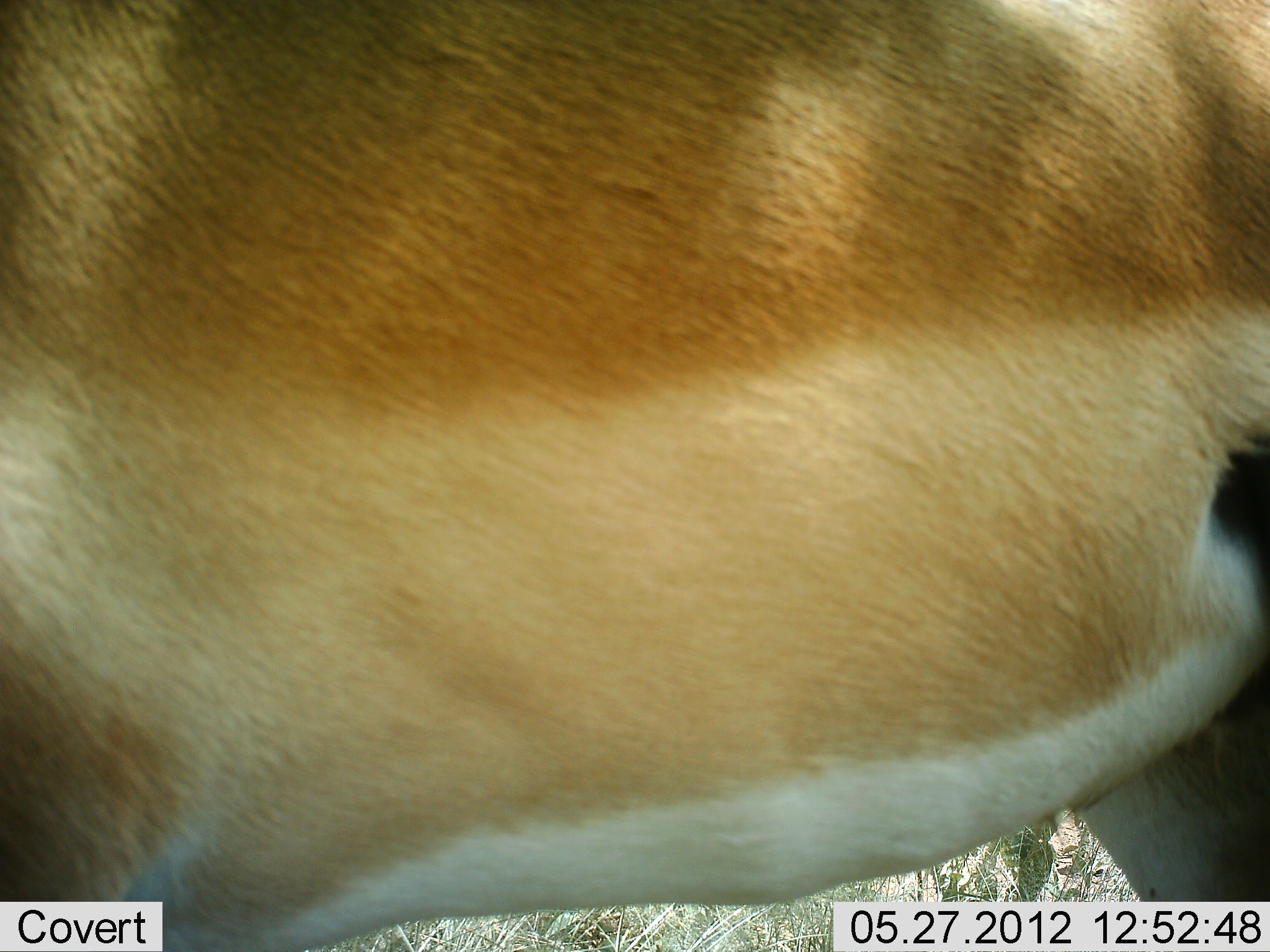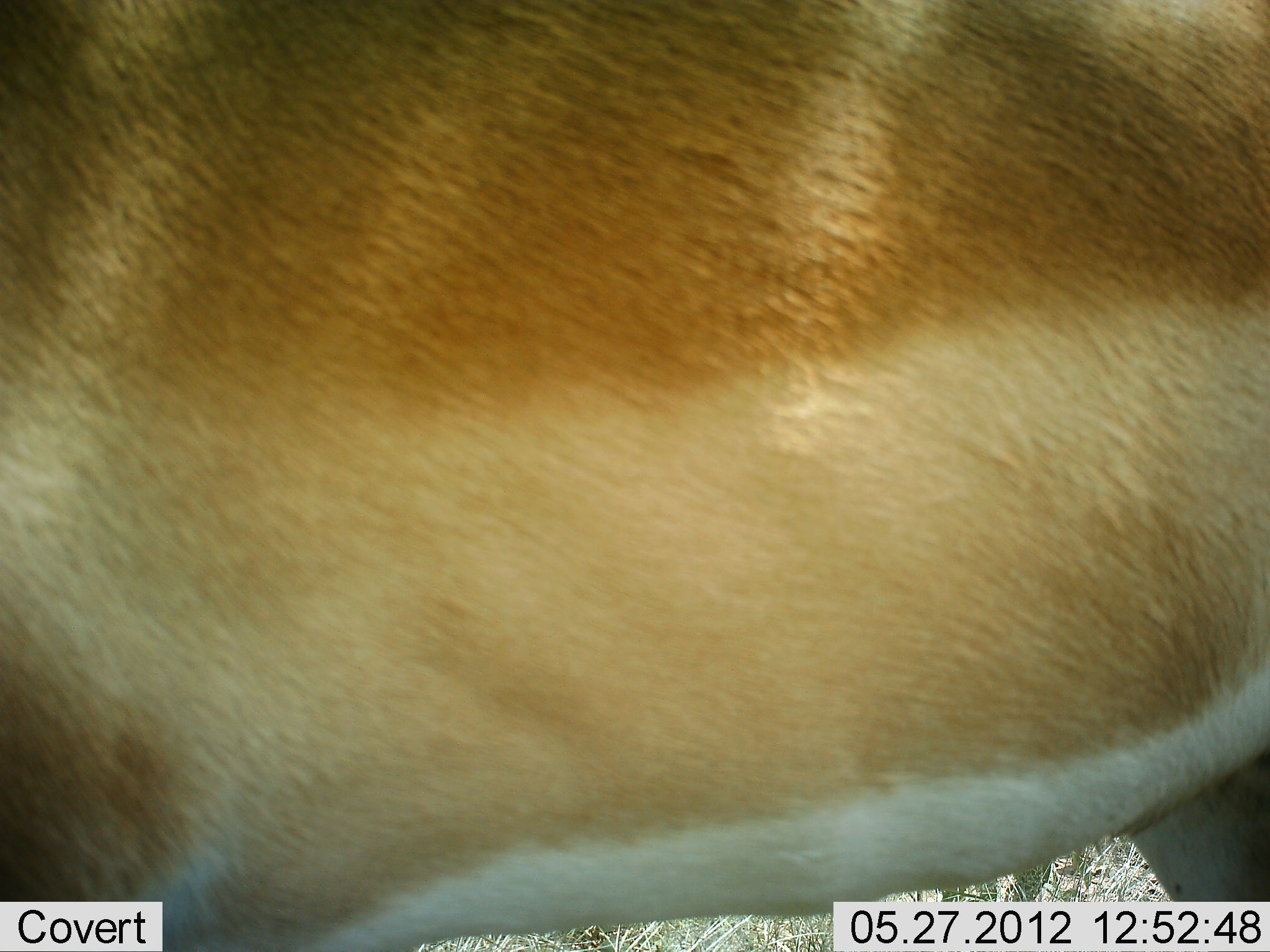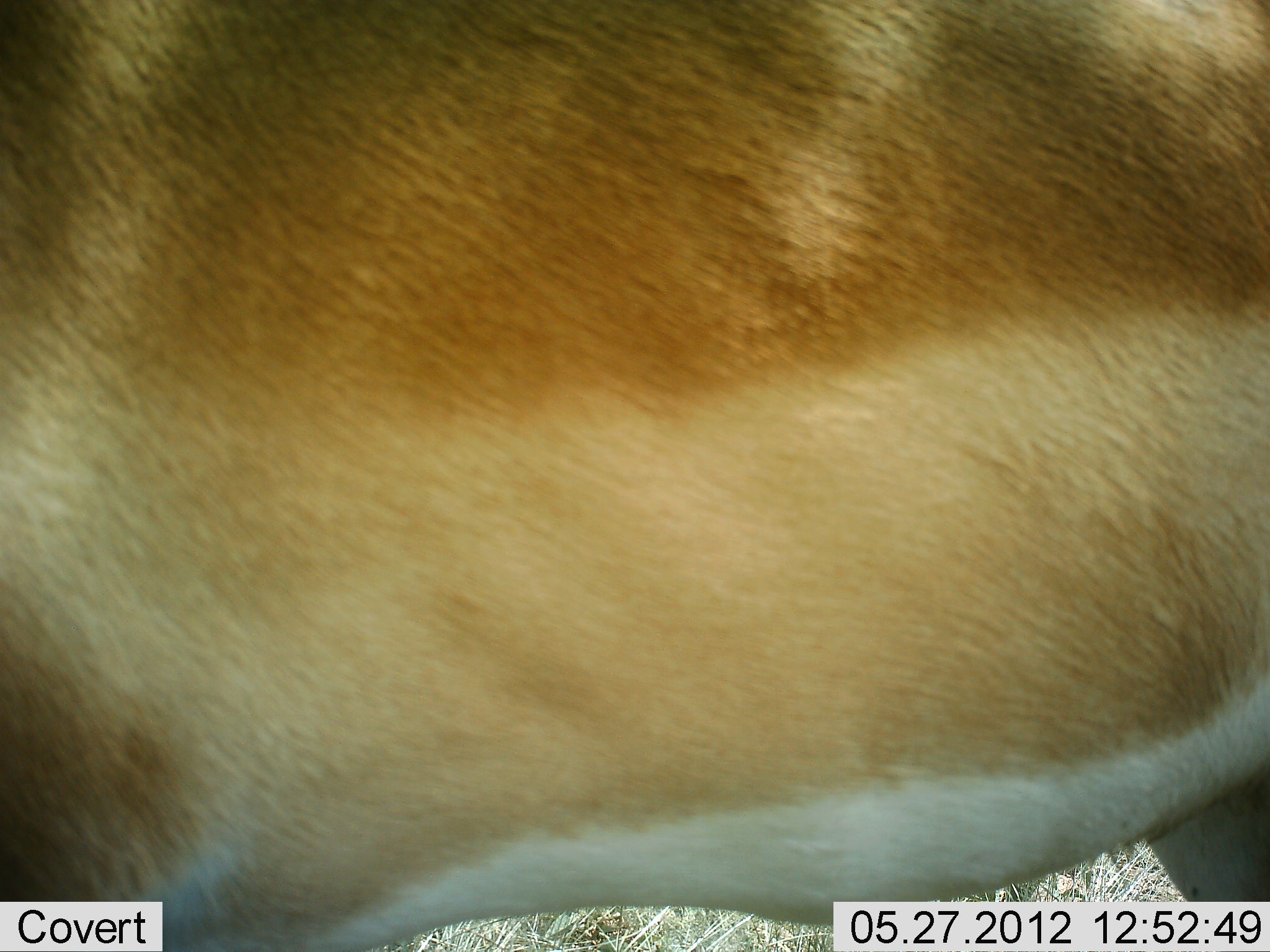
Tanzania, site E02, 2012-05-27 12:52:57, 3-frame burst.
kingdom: Animalia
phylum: Chordata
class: Mammalia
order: Artiodactyla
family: Bovidae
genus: Aepyceros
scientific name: Aepyceros melampus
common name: impala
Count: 1.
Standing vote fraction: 100%.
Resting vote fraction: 0%.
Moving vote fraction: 0%.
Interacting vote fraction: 0%.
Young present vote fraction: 0%.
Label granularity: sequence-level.